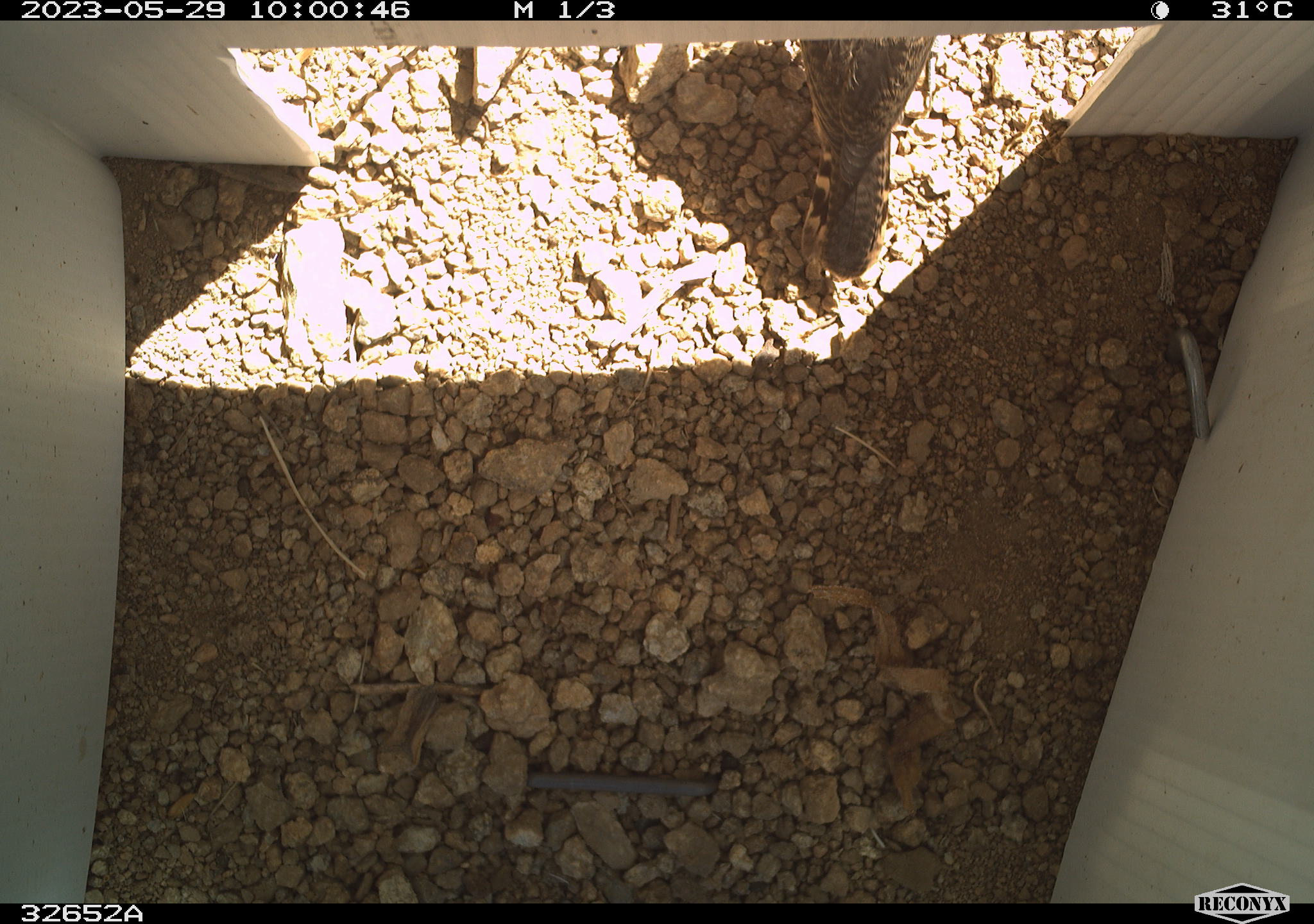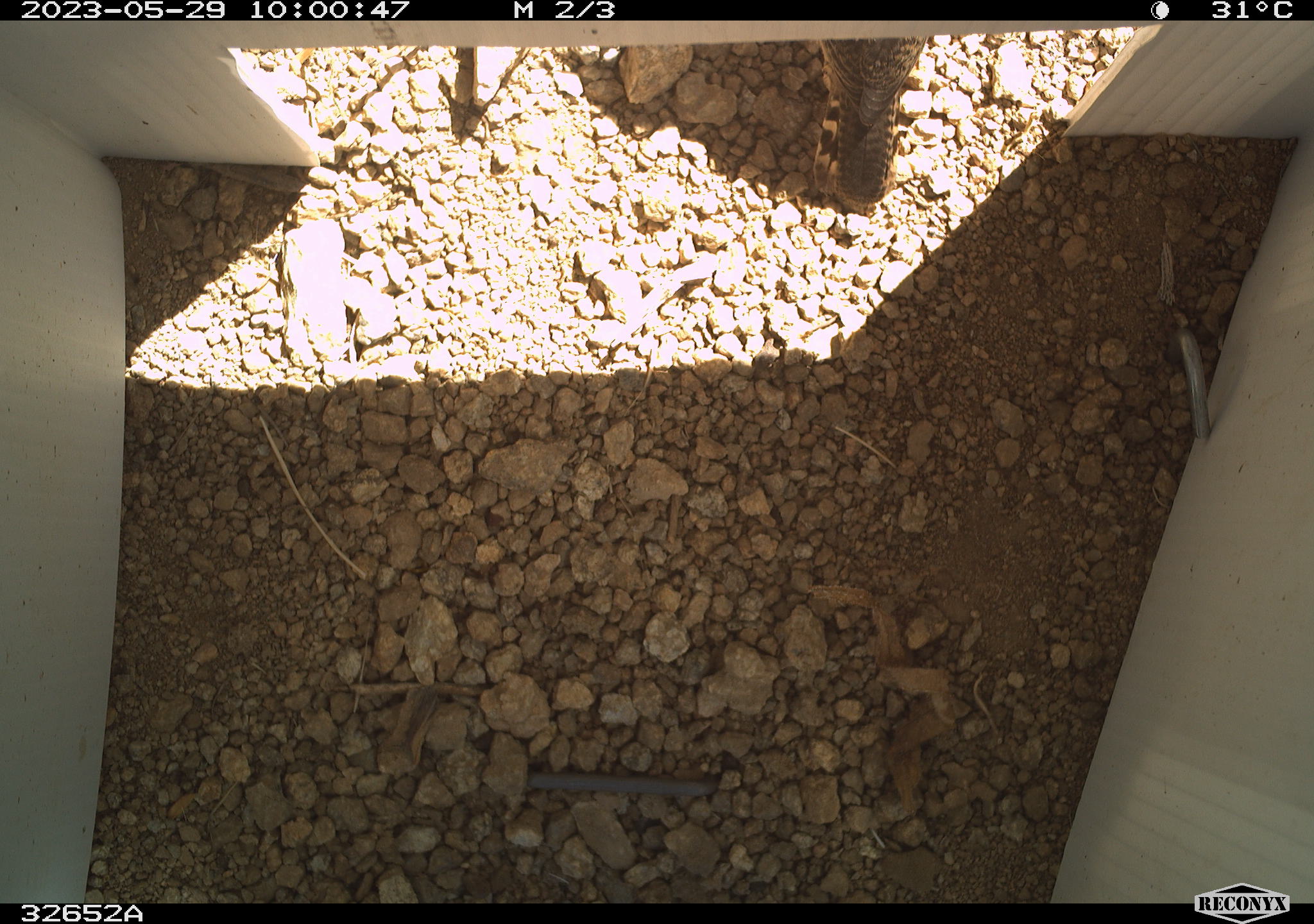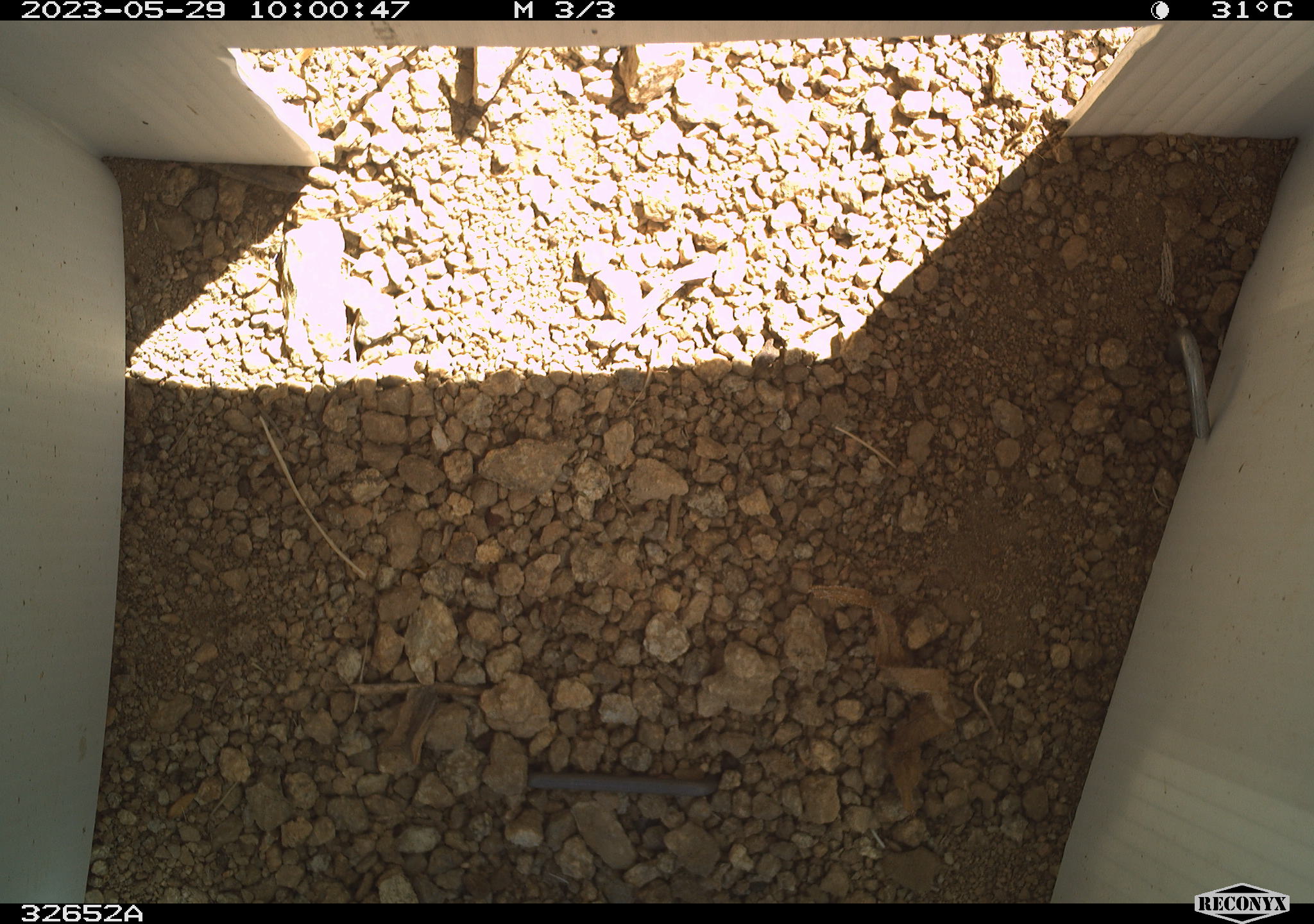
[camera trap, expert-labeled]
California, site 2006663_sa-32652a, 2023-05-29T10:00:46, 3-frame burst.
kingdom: Animalia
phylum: Chordata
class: Aves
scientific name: Aves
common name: bird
Bird (Aves).